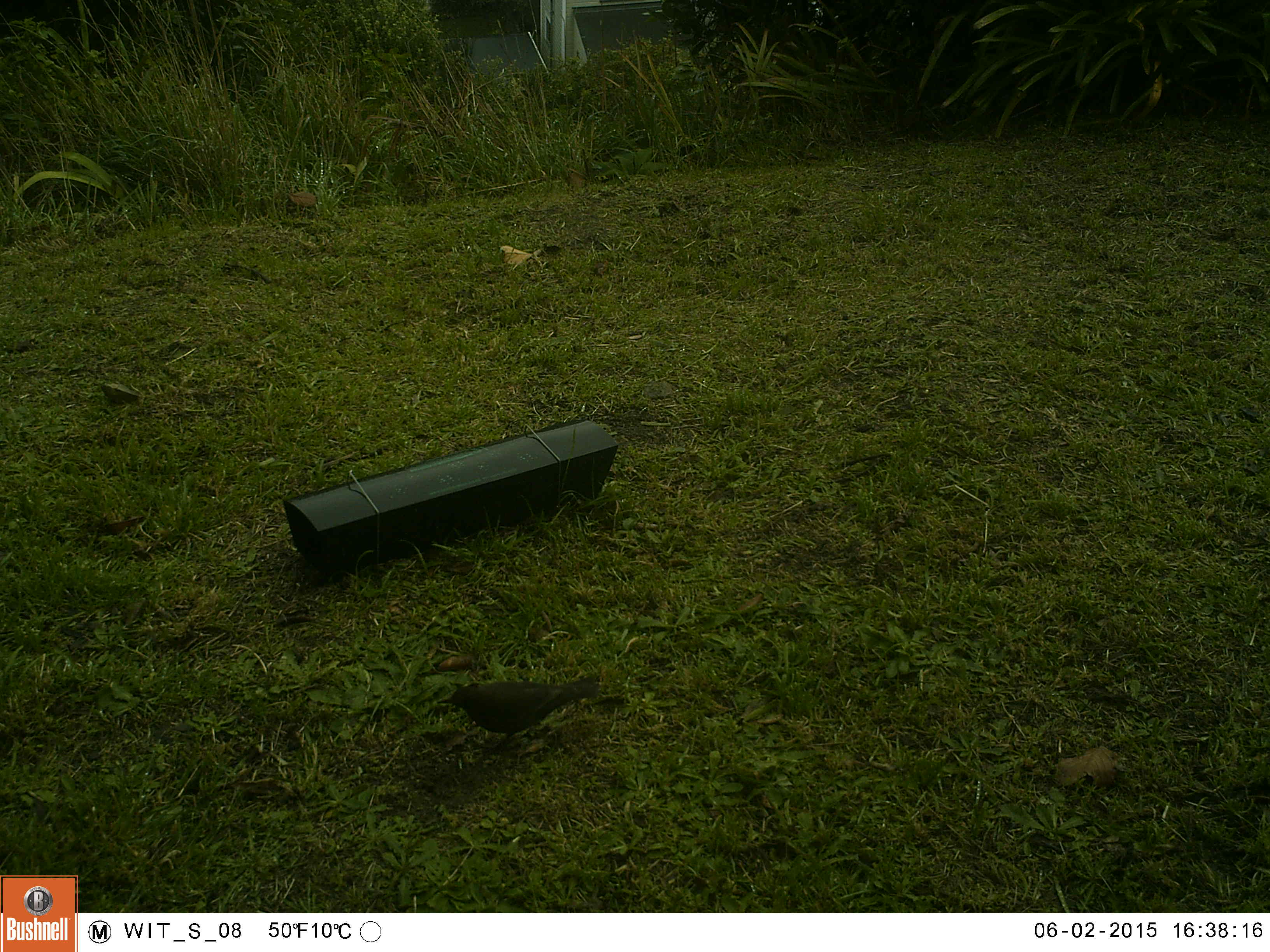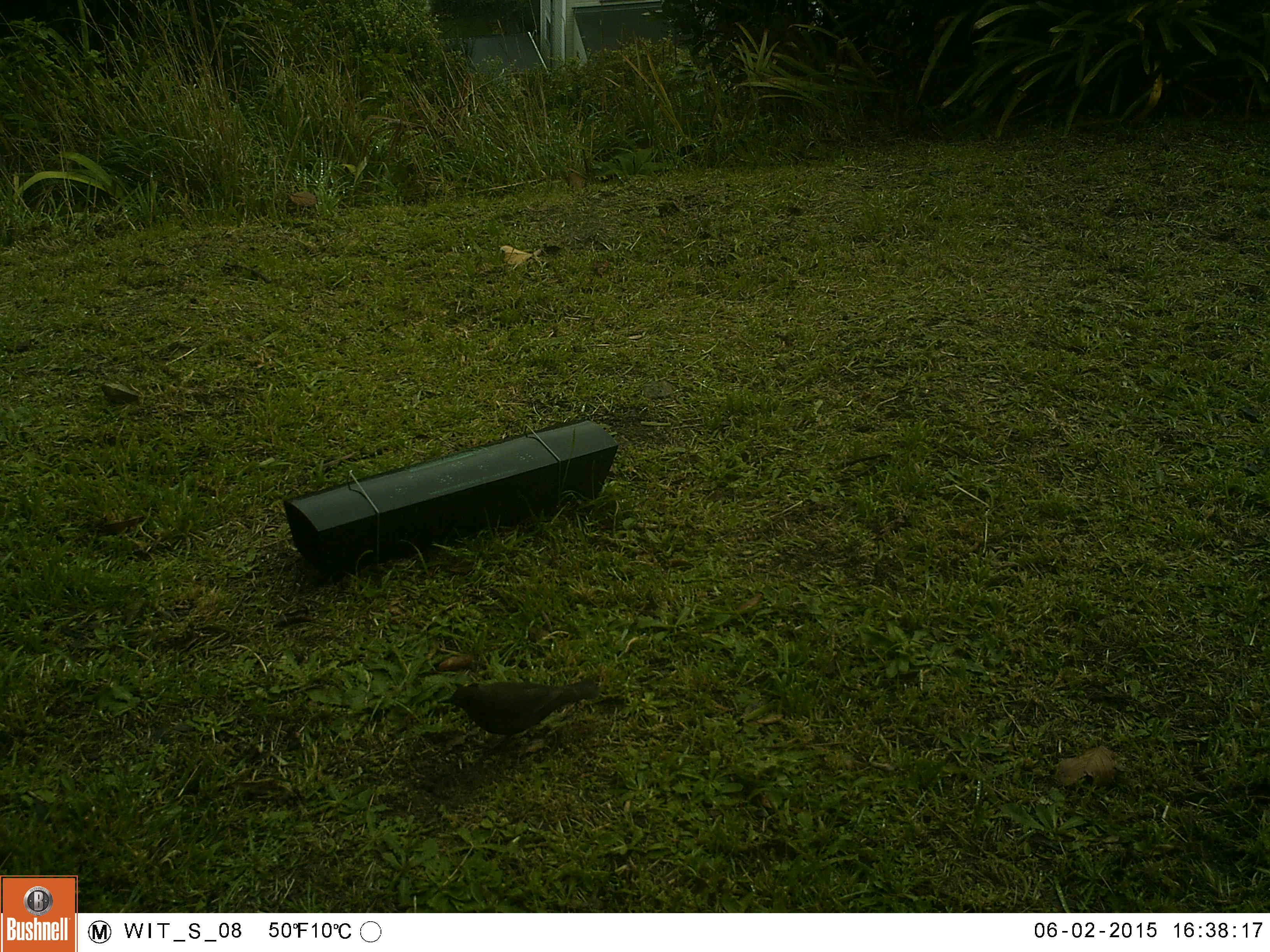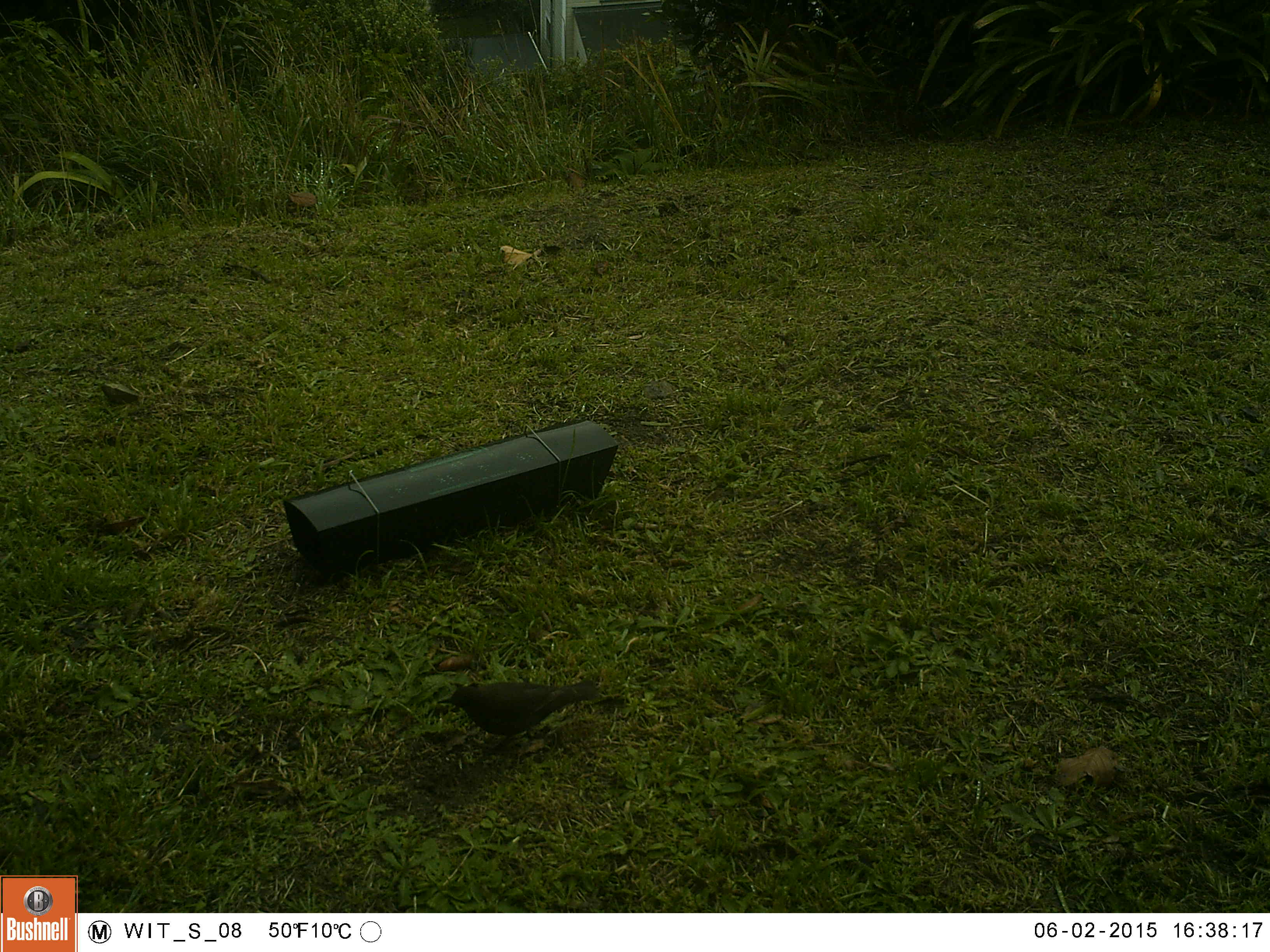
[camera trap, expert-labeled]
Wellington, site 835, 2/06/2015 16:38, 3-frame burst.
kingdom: Animalia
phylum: Chordata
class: Aves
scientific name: Aves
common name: bird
Bird (Aves).